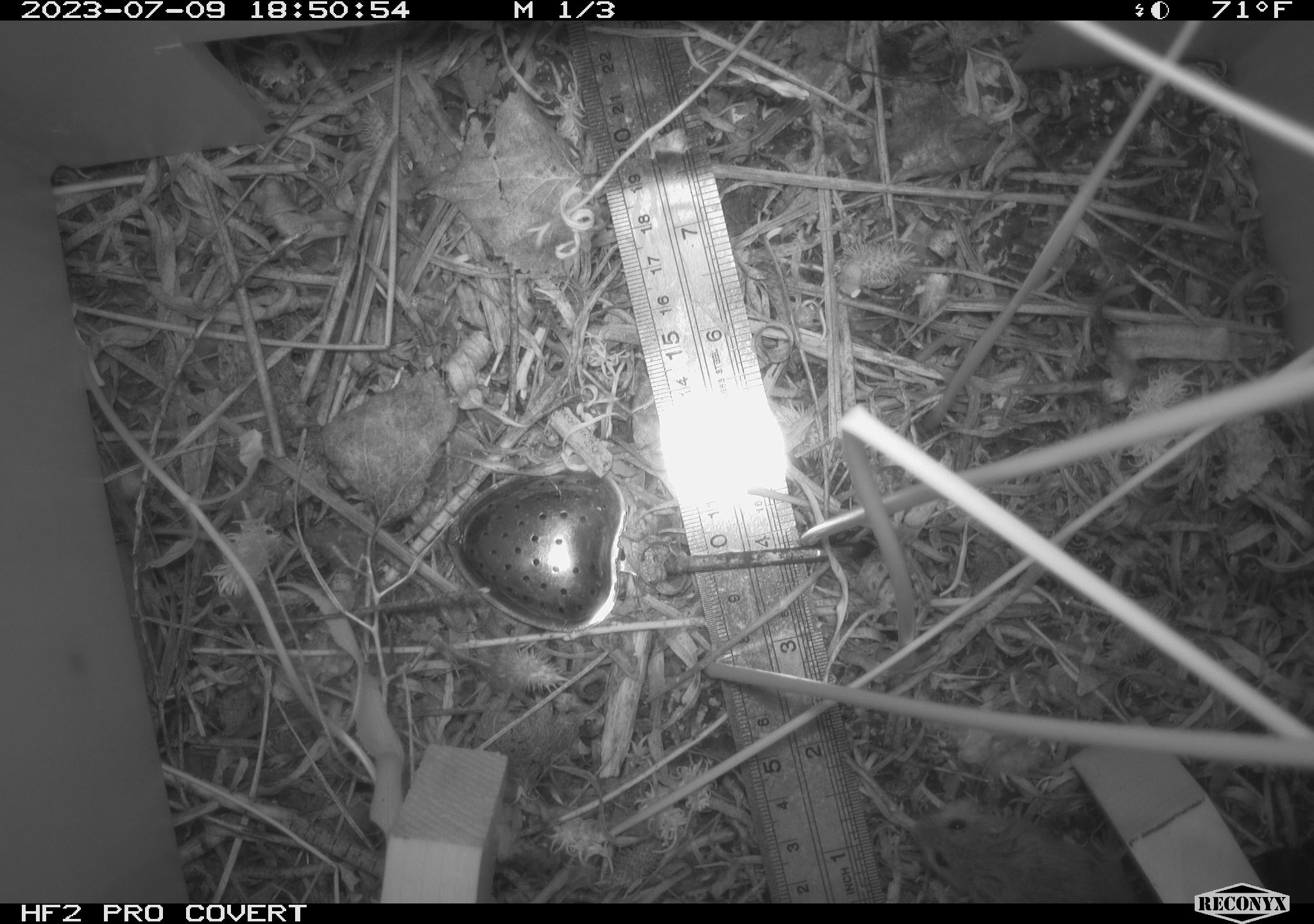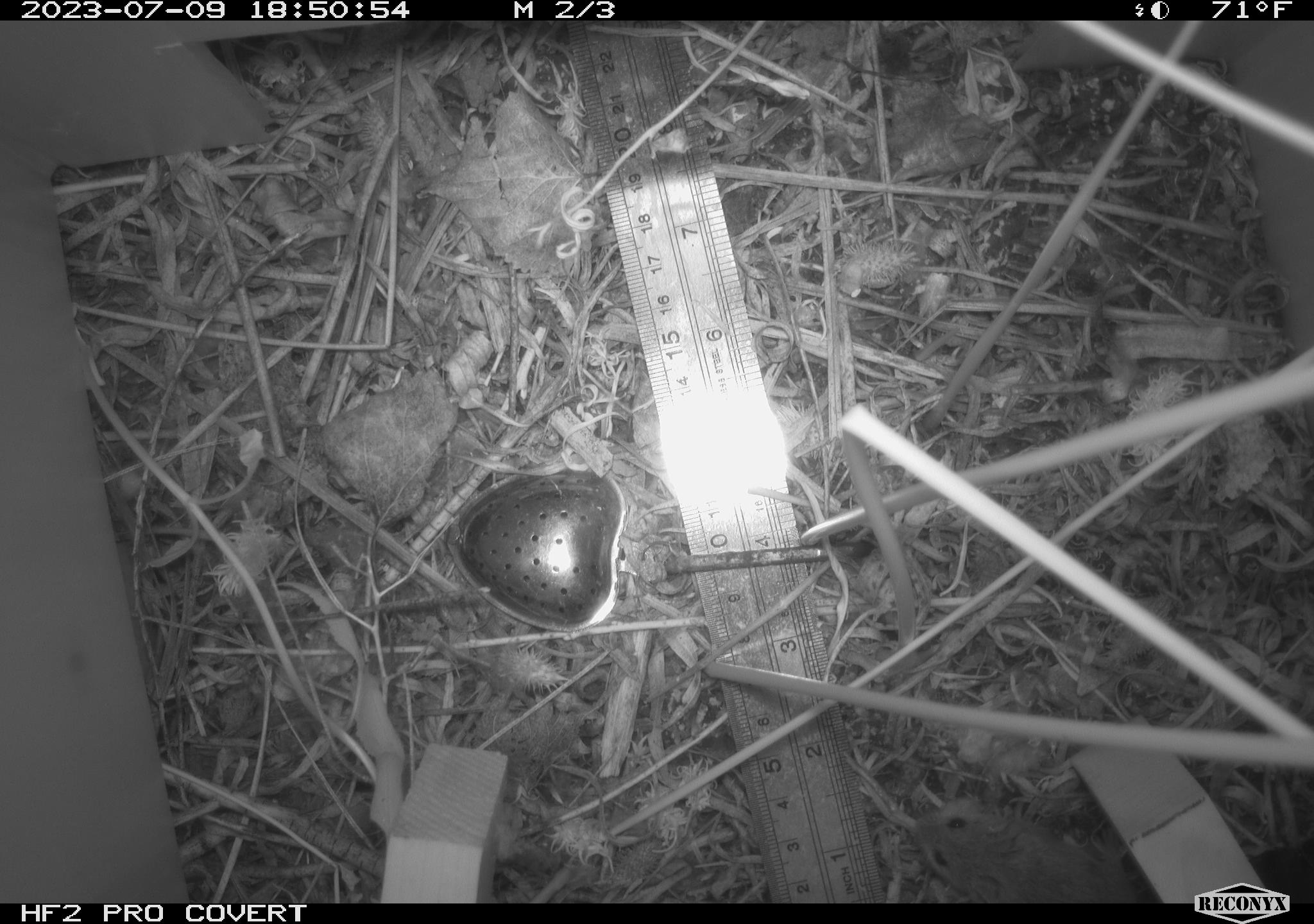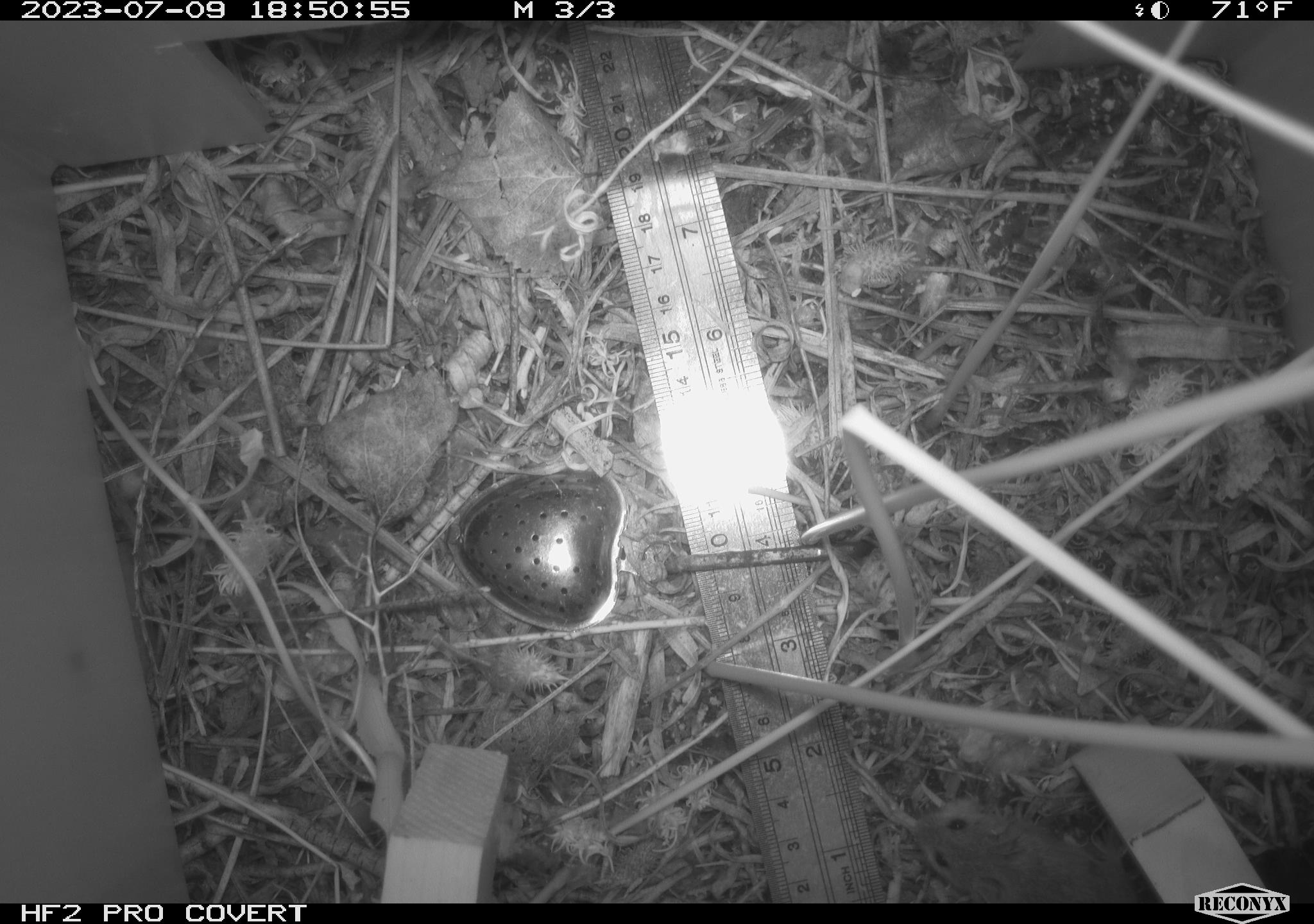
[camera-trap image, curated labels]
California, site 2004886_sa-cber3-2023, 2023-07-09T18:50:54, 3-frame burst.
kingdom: Animalia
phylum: Chordata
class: Mammalia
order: Rodentia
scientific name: Rodentia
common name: mouse species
Mouse species (Rodentia).